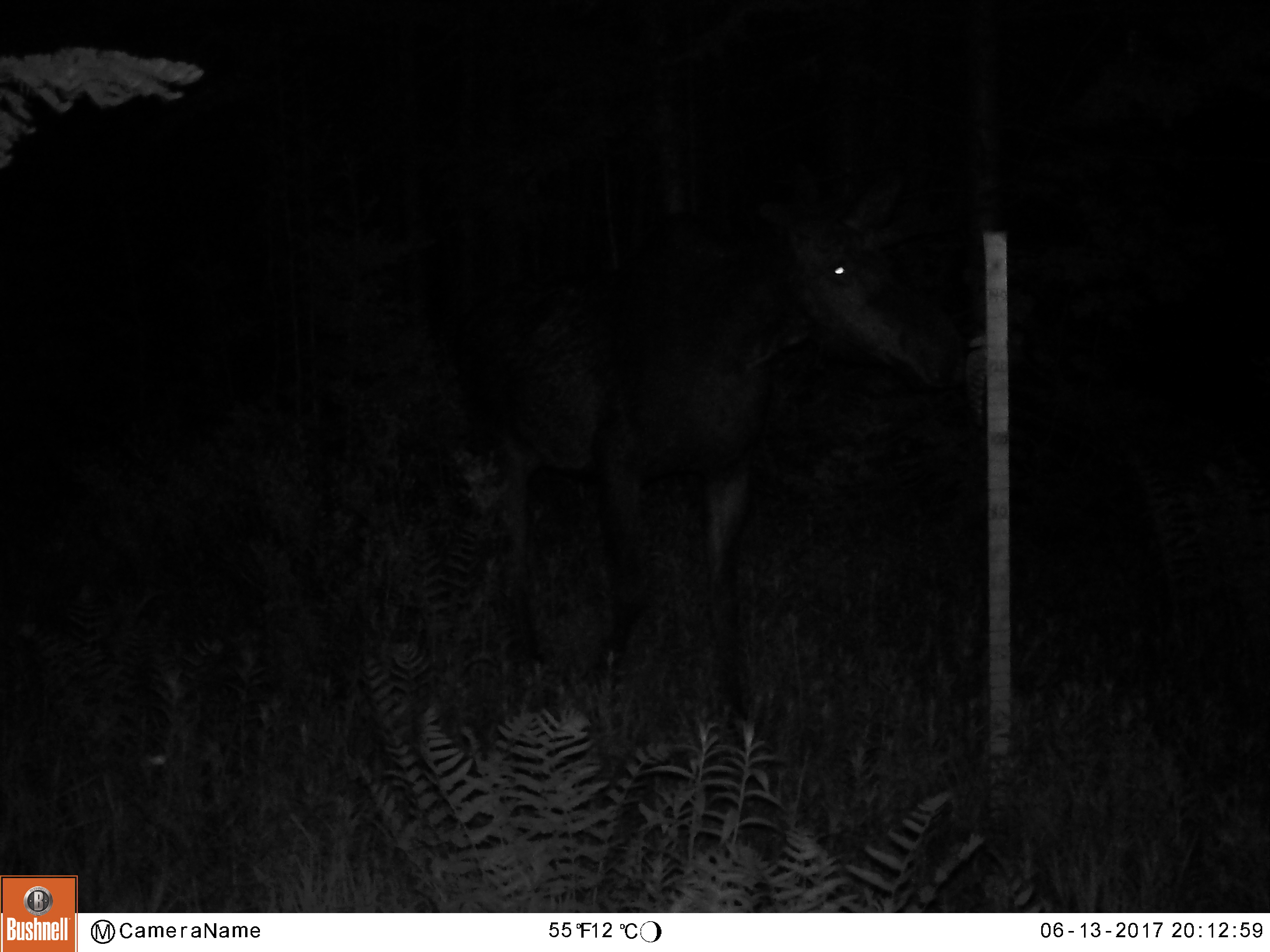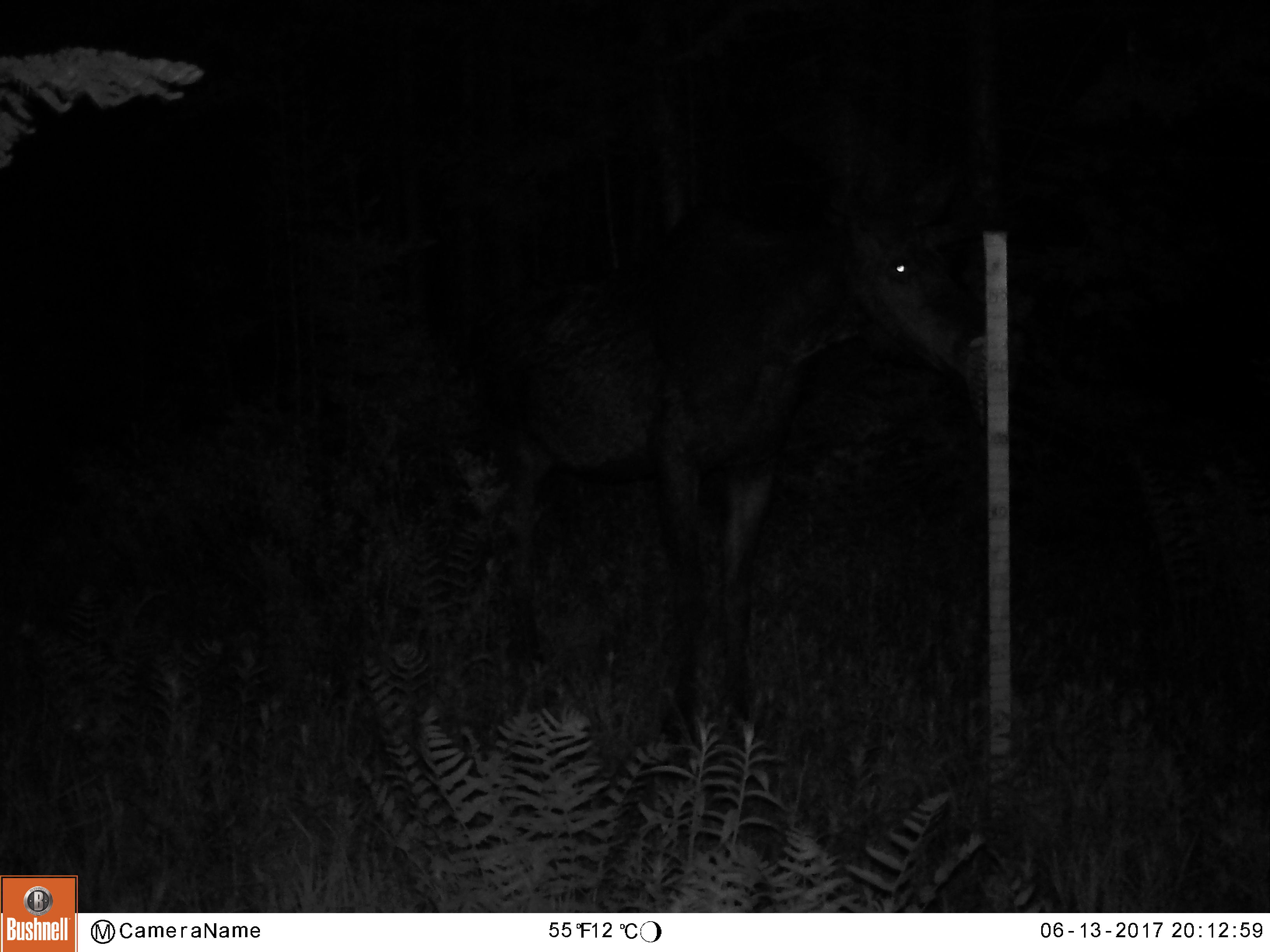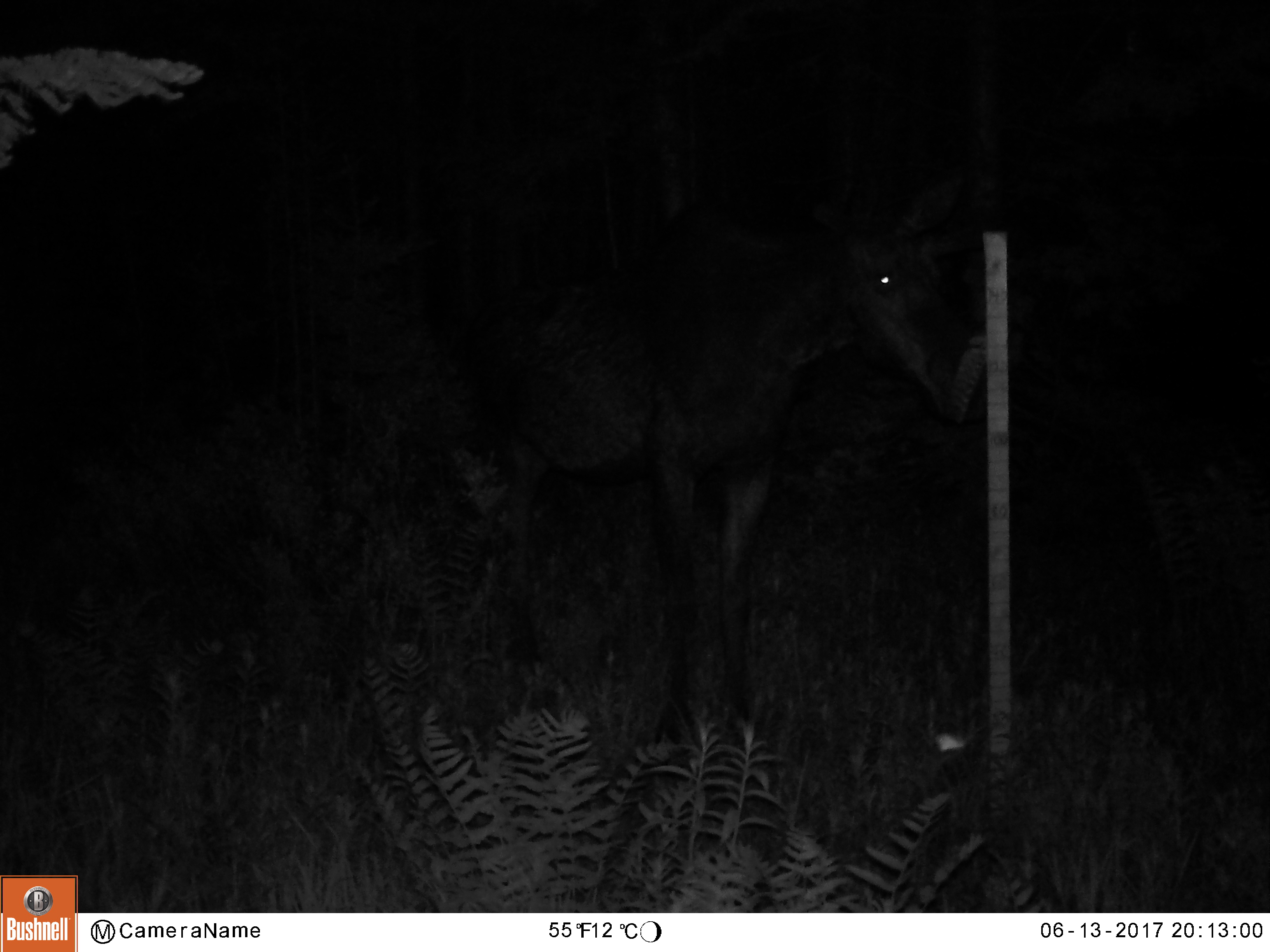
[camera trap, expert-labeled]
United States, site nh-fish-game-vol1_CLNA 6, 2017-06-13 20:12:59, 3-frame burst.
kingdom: Animalia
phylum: Chordata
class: Mammalia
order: Artiodactyla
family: Cervidae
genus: Alces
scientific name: Alces alces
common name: moose